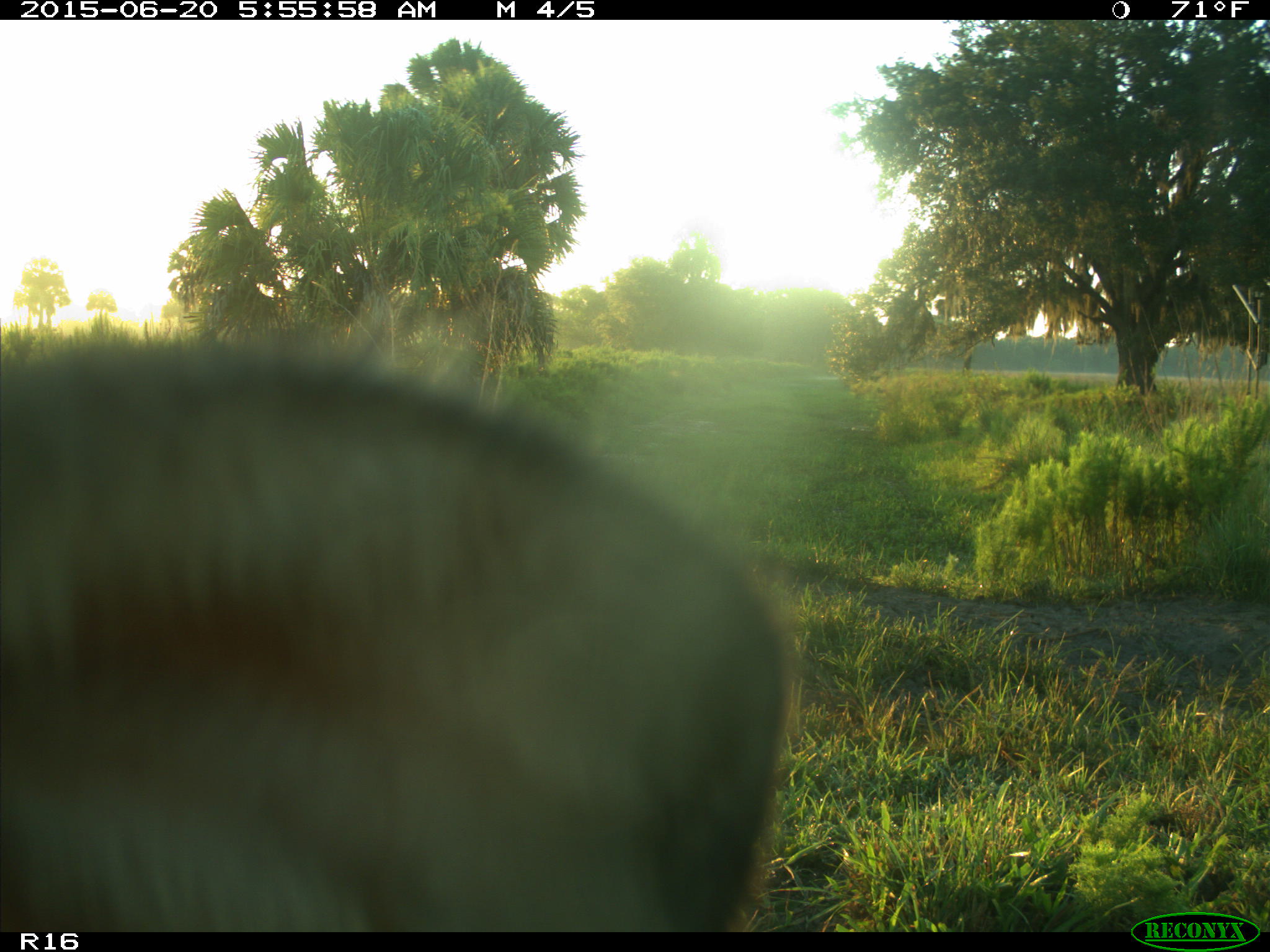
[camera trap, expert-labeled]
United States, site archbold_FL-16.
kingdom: Animalia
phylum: Chordata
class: Mammalia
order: Artiodactyla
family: Bovidae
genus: Bos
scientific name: Bos taurus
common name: domestic cow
Bos taurus (domestic cow).